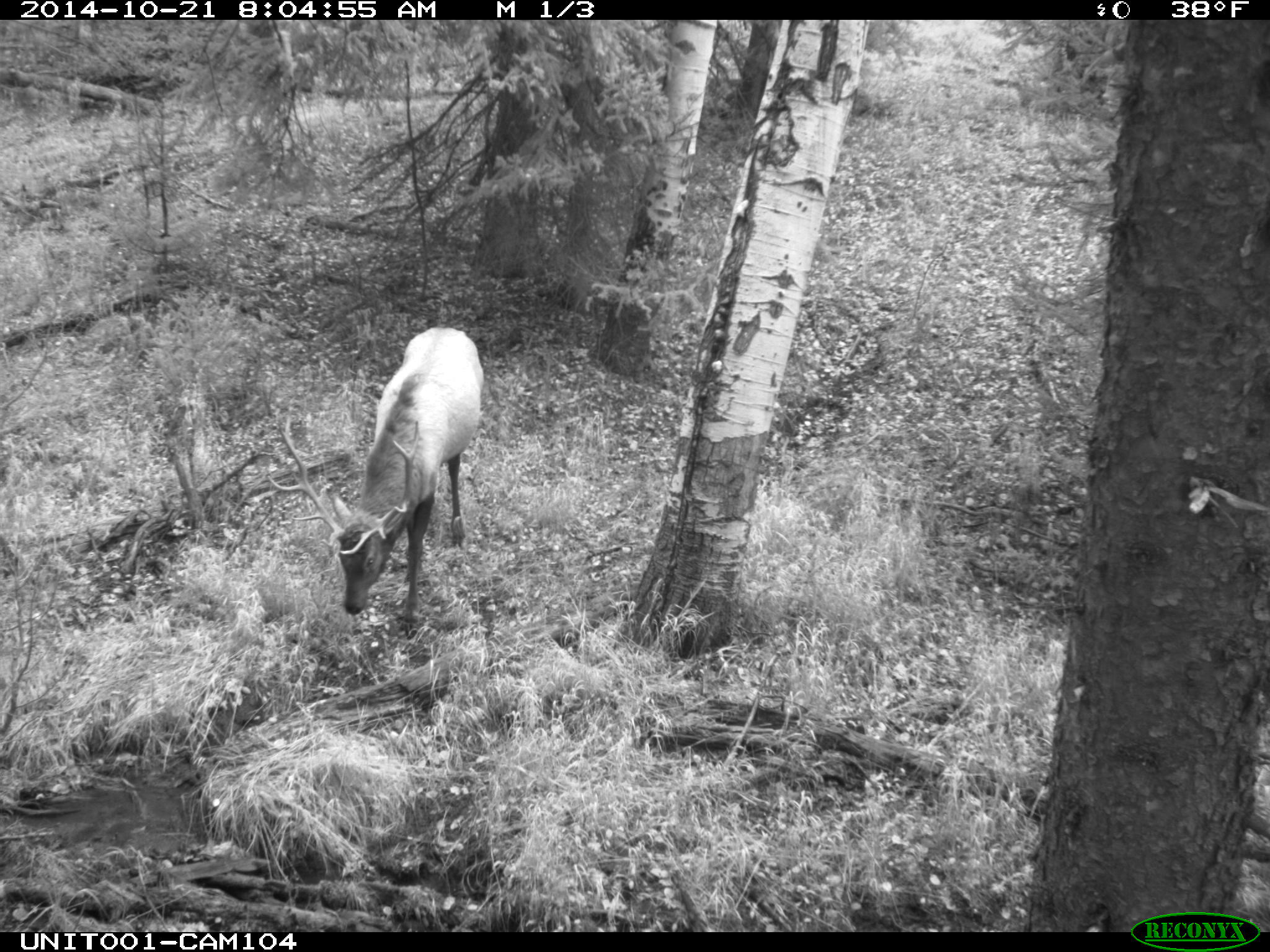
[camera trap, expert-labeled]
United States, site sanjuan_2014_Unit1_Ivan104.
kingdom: Animalia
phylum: Chordata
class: Mammalia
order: Artiodactyla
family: Cervidae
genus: Cervus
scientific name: Cervus elaphus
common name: red deer